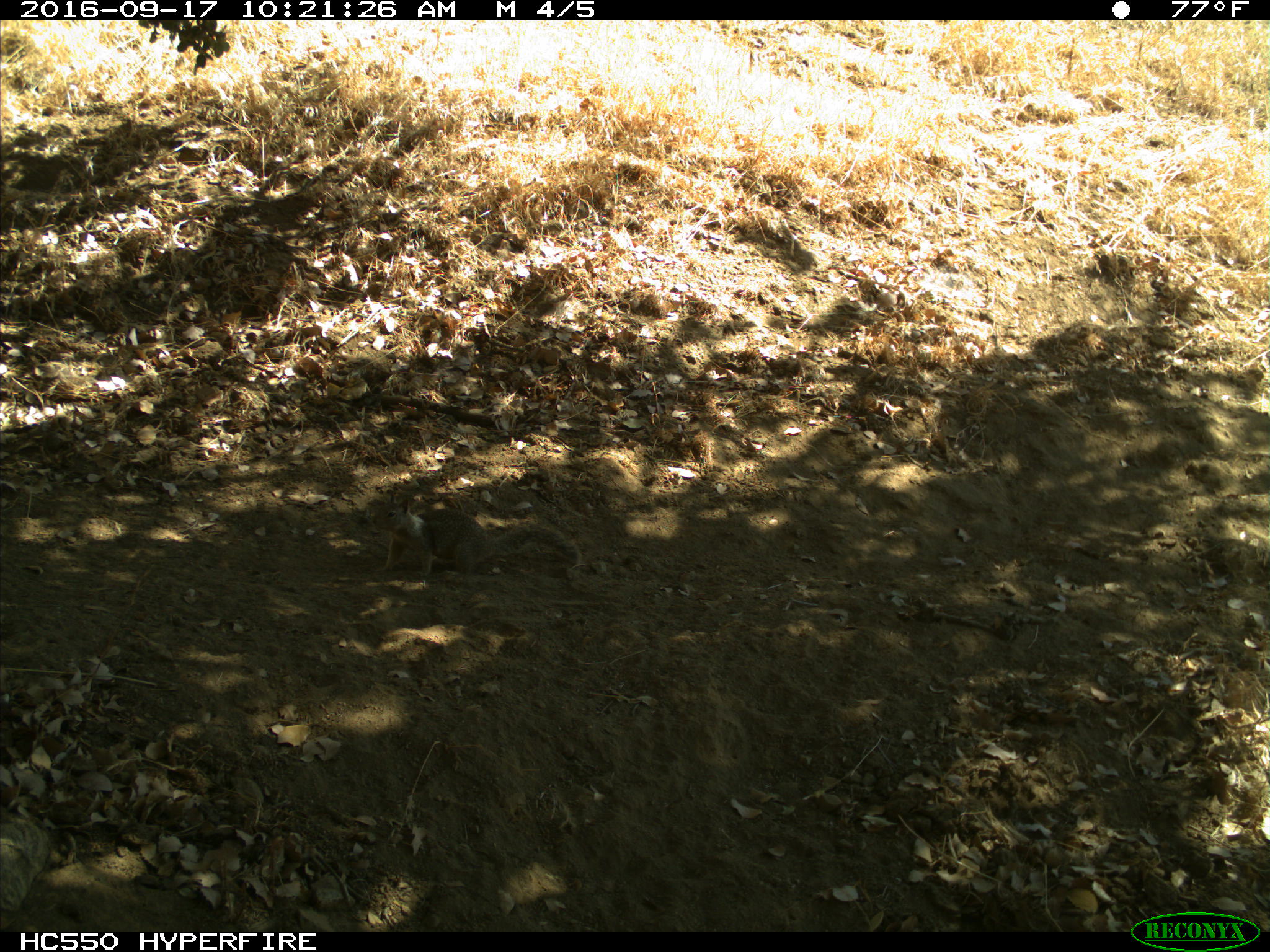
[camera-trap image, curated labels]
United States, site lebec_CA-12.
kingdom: Animalia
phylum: Chordata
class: Mammalia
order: Rodentia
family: Sciuridae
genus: Otospermophilus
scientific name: Otospermophilus beecheyi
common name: california ground squirrel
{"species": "Otospermophilus beecheyi (california ground squirrel)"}